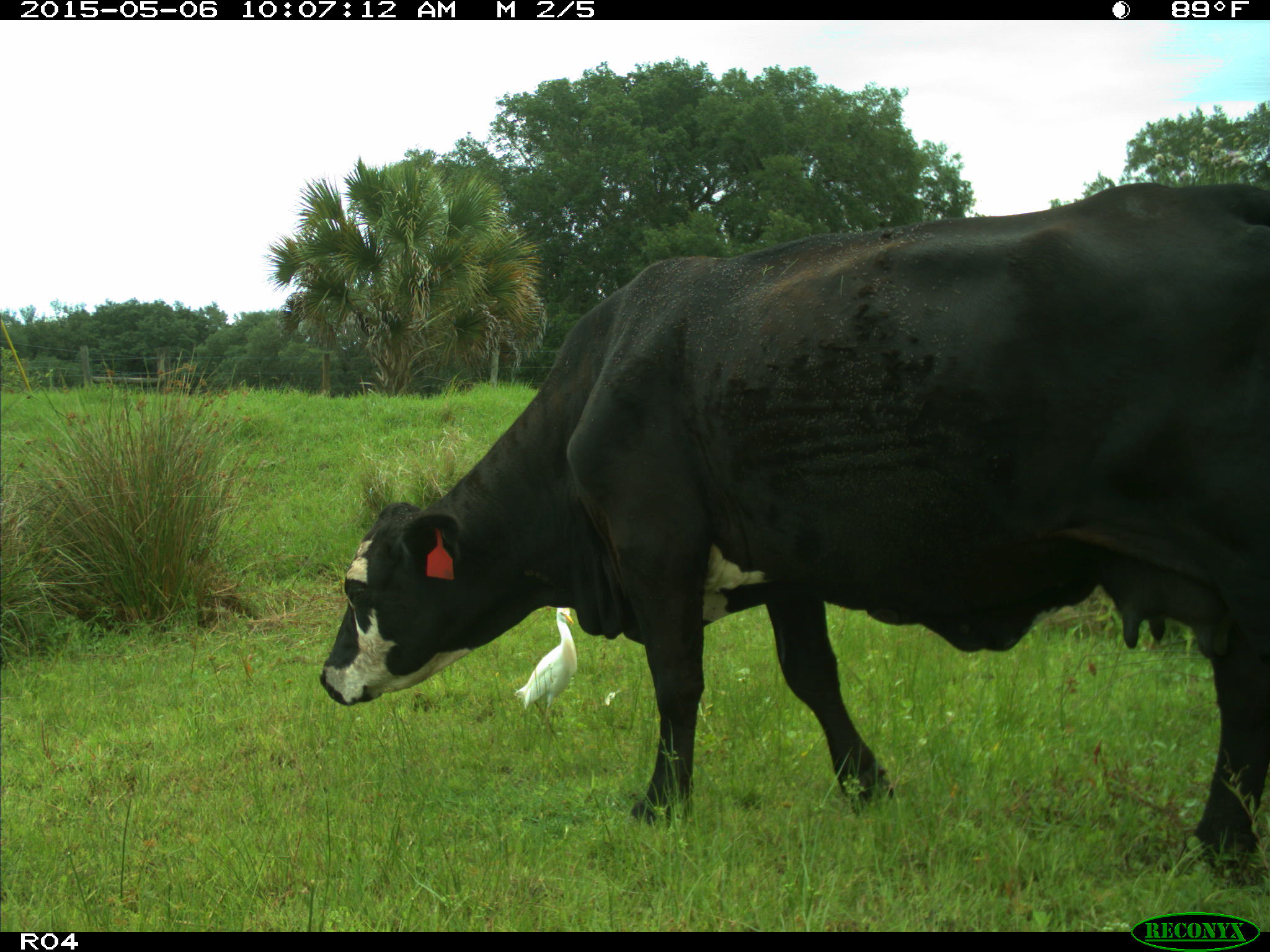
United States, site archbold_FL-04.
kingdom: Animalia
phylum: Chordata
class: Mammalia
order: Artiodactyla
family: Bovidae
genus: Bos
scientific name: Bos taurus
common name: domestic cow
Bos taurus (domestic cow).